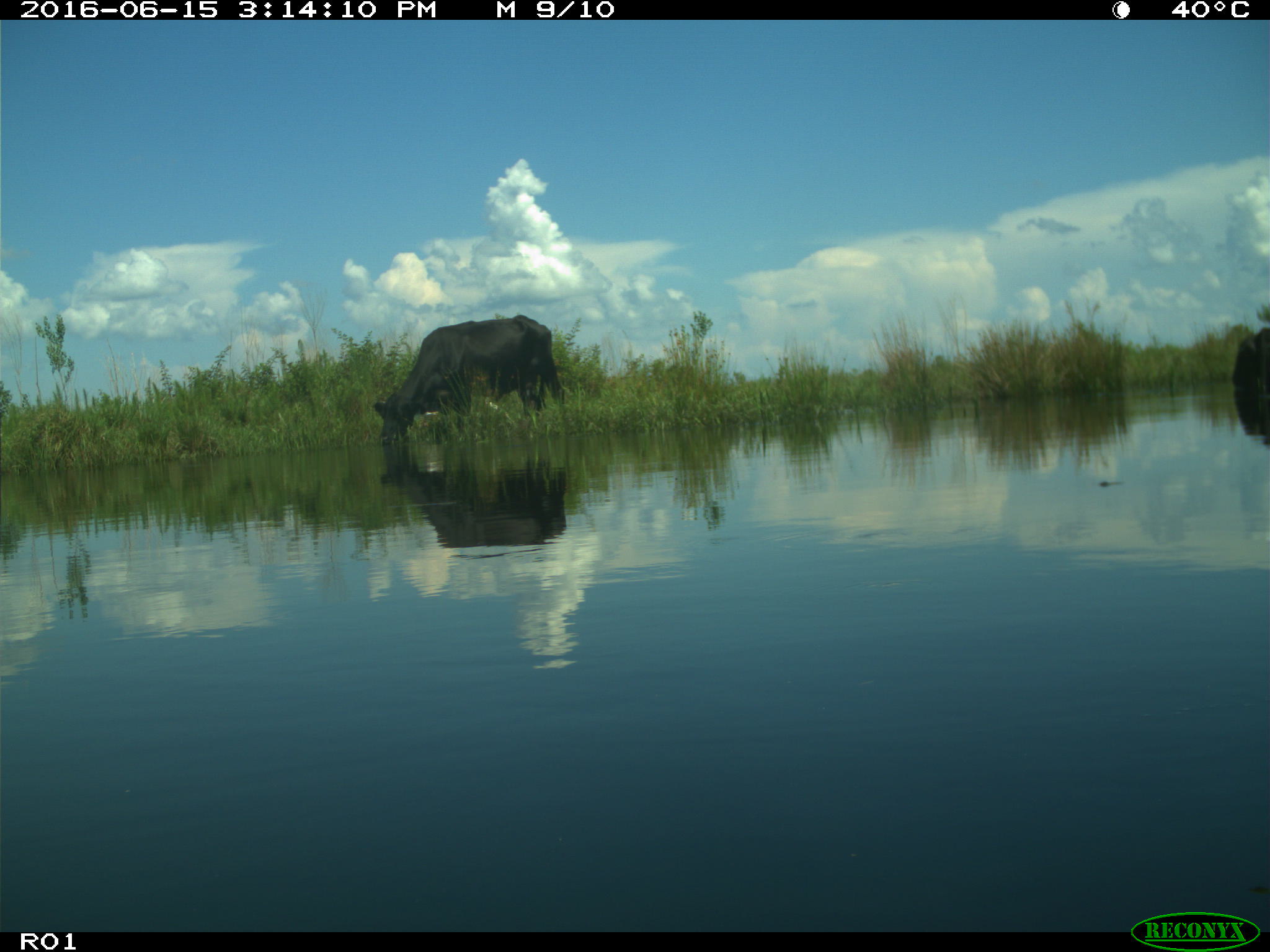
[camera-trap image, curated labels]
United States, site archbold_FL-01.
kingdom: Animalia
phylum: Chordata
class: Mammalia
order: Artiodactyla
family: Bovidae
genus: Bos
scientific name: Bos taurus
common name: domestic cow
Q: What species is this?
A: Bos taurus (domestic cow).